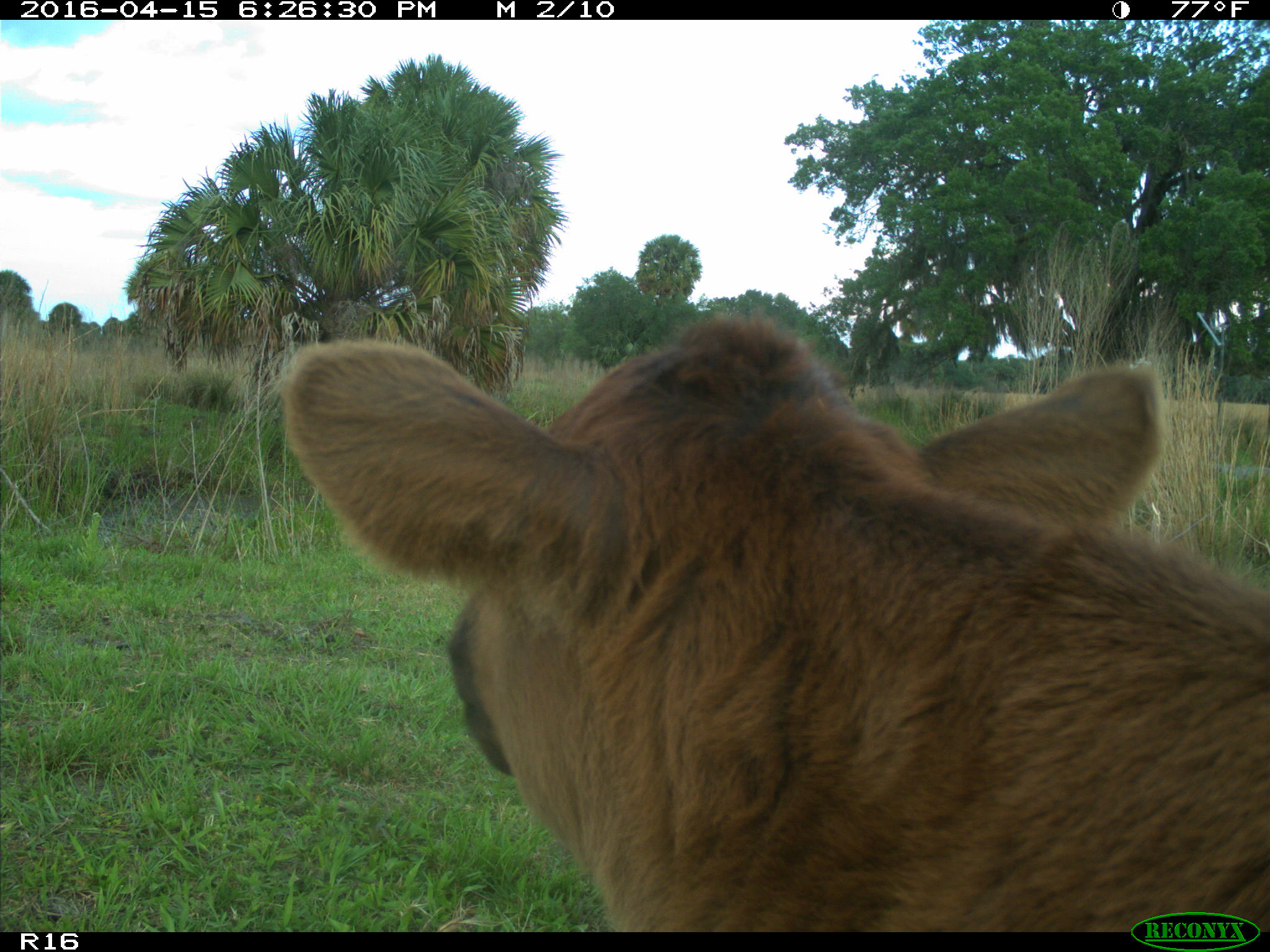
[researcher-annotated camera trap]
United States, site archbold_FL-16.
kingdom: Animalia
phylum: Chordata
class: Mammalia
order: Artiodactyla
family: Bovidae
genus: Bos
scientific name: Bos taurus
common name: domestic cow